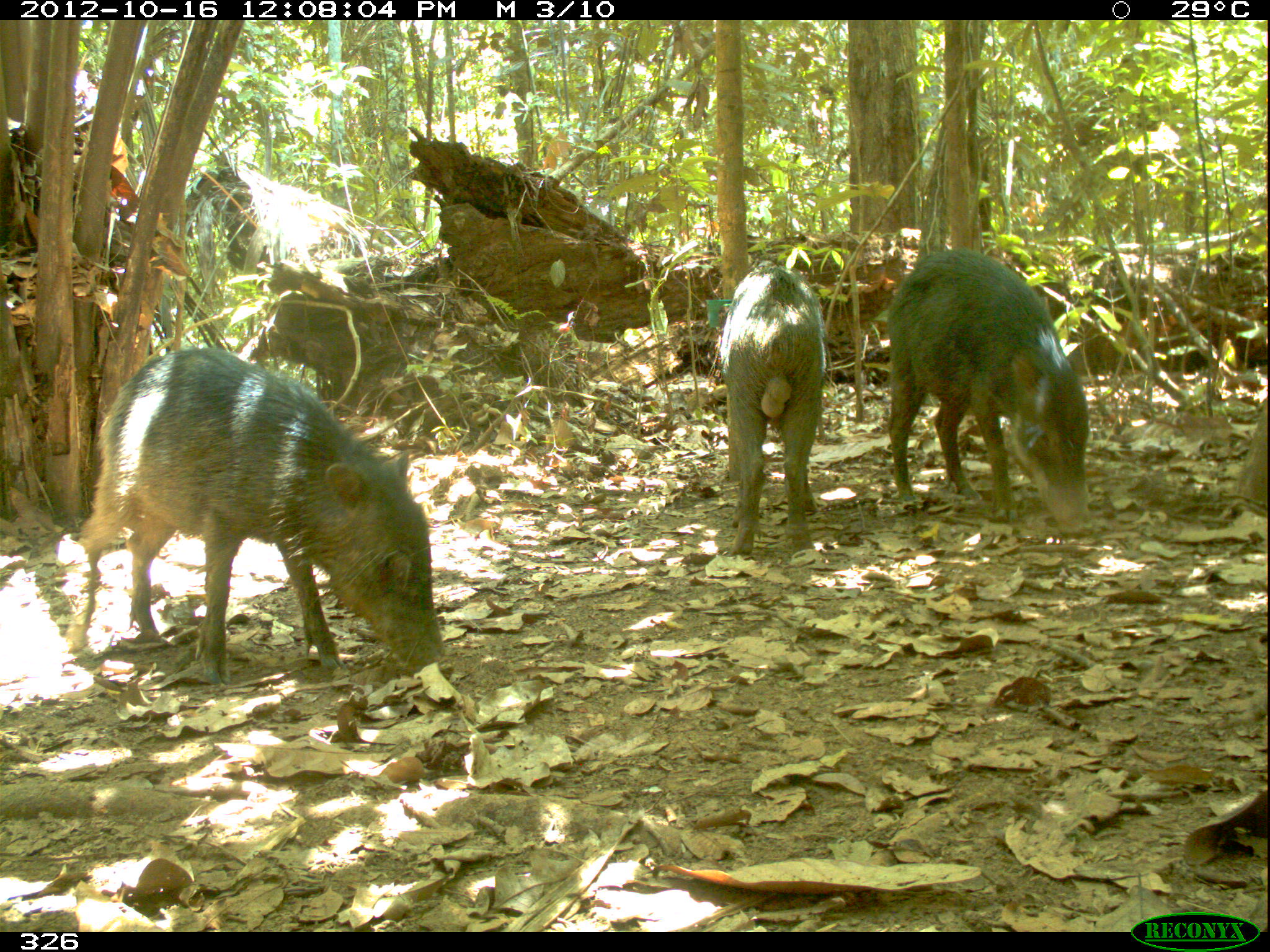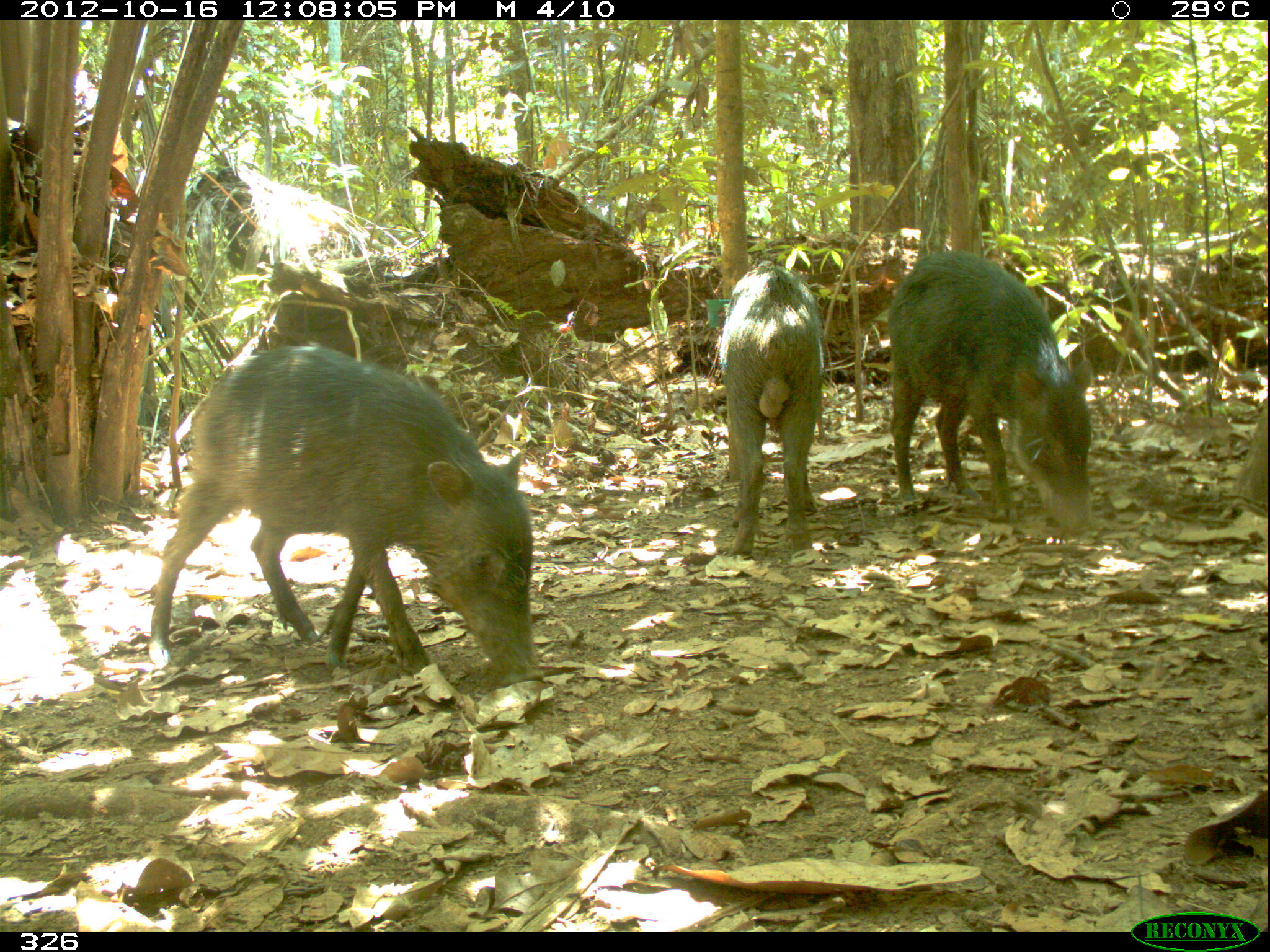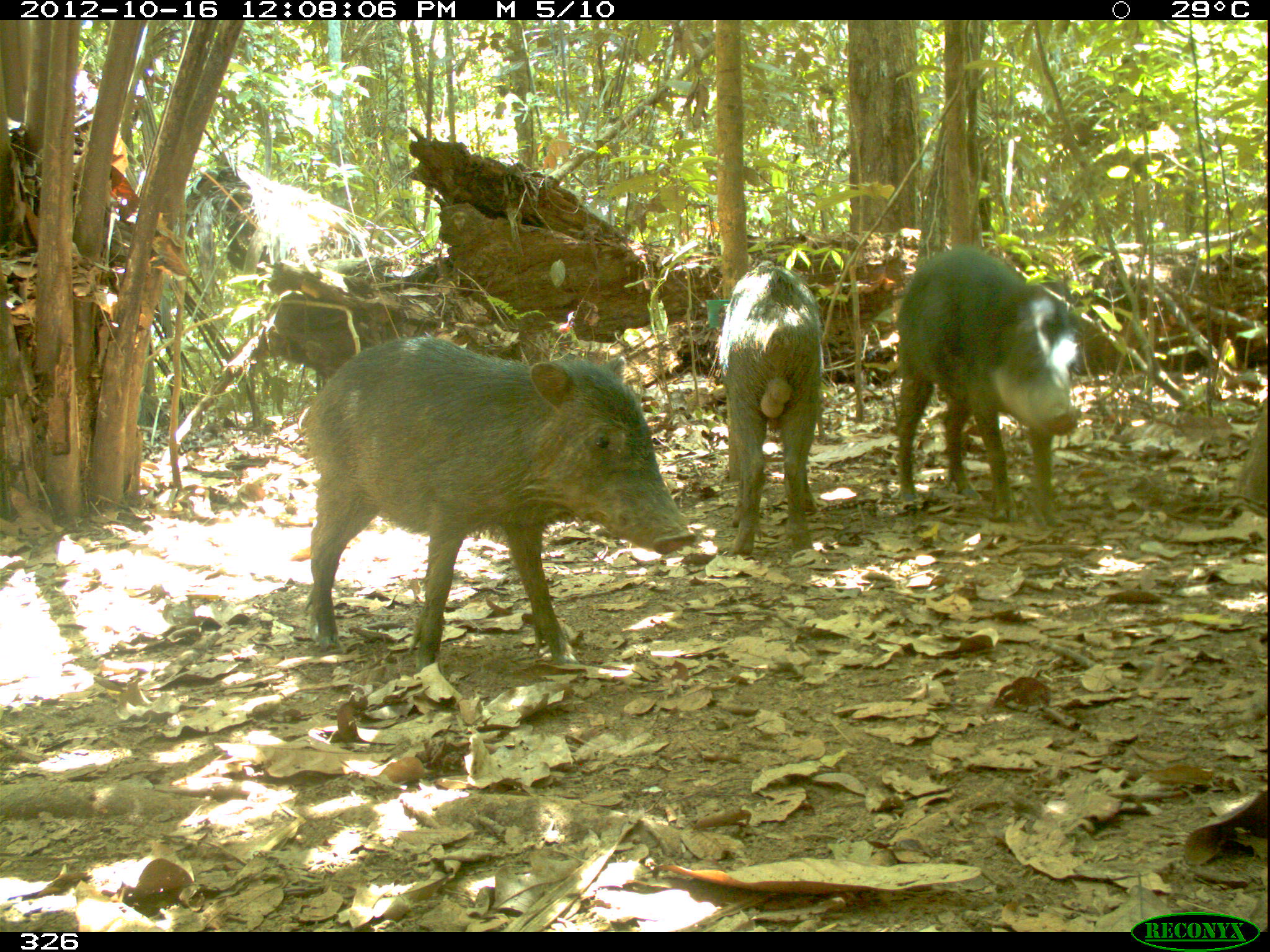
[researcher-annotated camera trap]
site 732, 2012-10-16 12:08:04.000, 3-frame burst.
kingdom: Animalia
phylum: Chordata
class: Mammalia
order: Artiodactyla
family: Tayassuidae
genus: Tayassu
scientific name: Tayassu pecari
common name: white-lipped peccary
Tayassu pecari (white-lipped peccary).